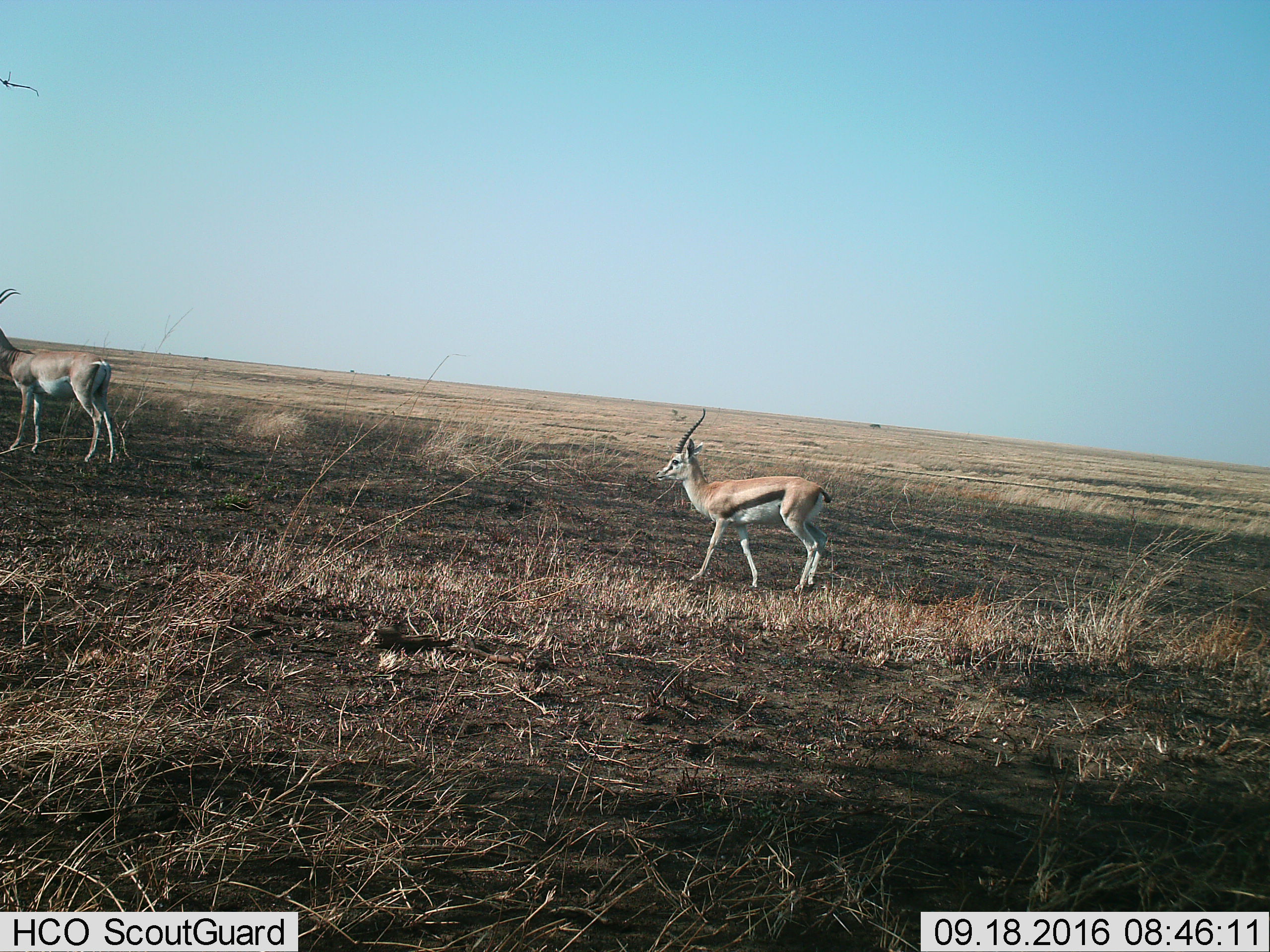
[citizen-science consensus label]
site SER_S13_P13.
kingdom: Animalia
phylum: Chordata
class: Mammalia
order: Artiodactyla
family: Bovidae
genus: Eudorcas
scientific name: Eudorcas thomsonii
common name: thomson's gazelle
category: gazellethomsons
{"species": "gazellethomsons (thomson's gazelle) (Eudorcas thomsonii)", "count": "2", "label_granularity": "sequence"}